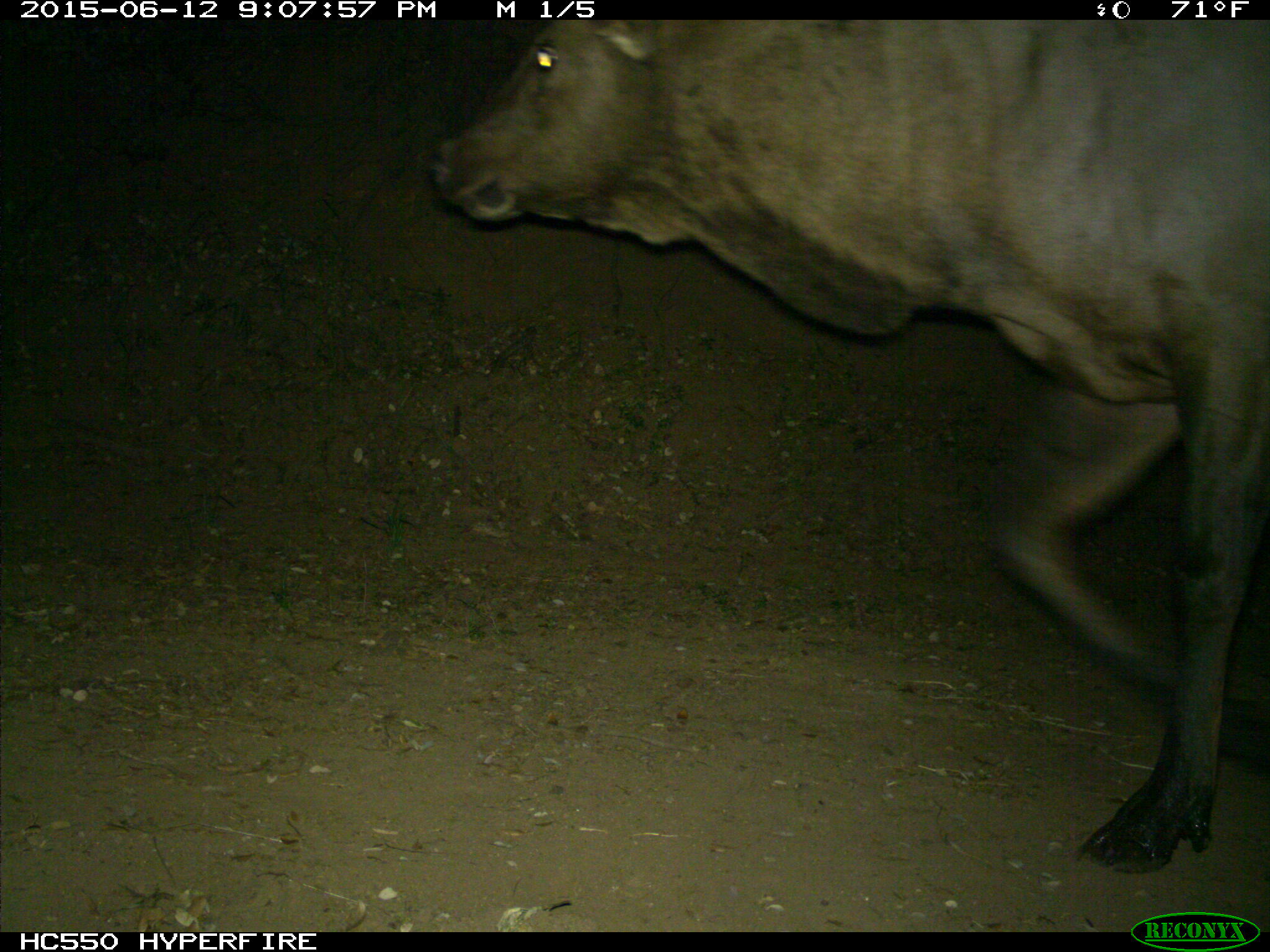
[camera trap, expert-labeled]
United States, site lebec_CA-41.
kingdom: Animalia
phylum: Chordata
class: Mammalia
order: Artiodactyla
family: Cervidae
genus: Cervus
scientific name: Cervus canadensis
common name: elk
Cervus canadensis (elk).